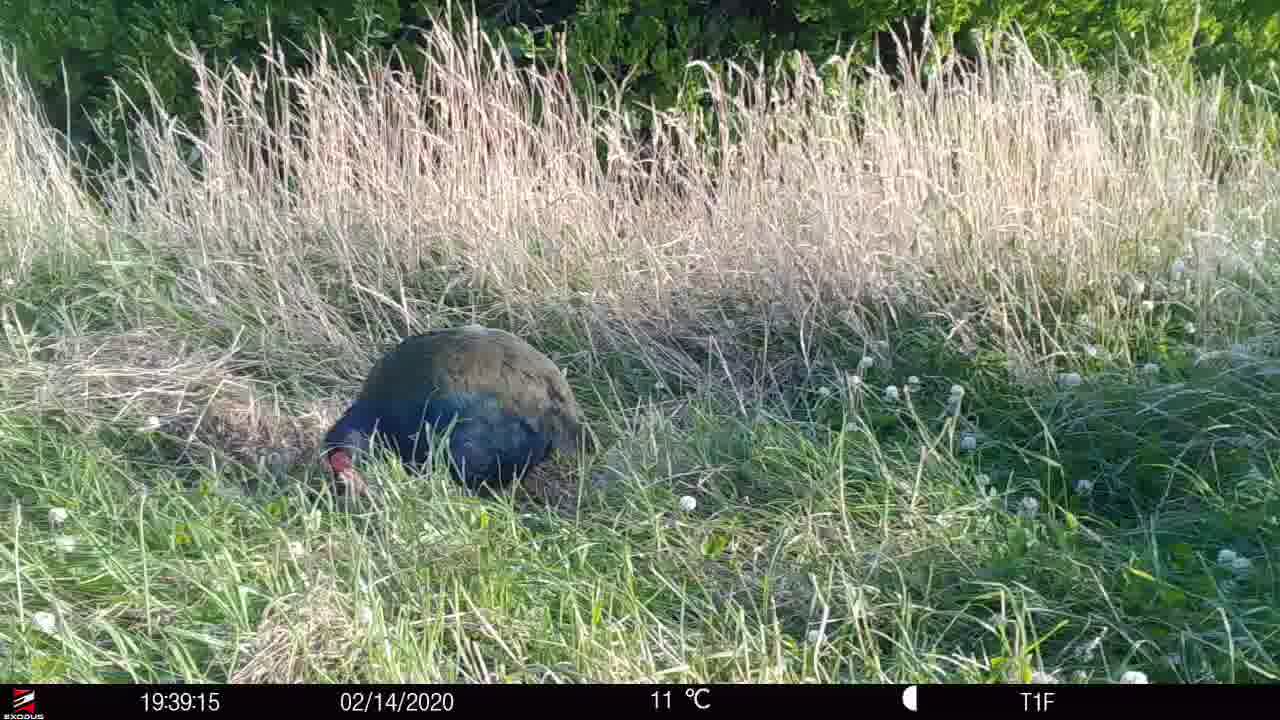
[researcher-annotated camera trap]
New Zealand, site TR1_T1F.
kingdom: Animalia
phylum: Chordata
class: Aves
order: Gruiformes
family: Rallidae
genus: Porphyrio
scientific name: Porphyrio mantelli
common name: takahe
Takahe (Porphyrio mantelli).